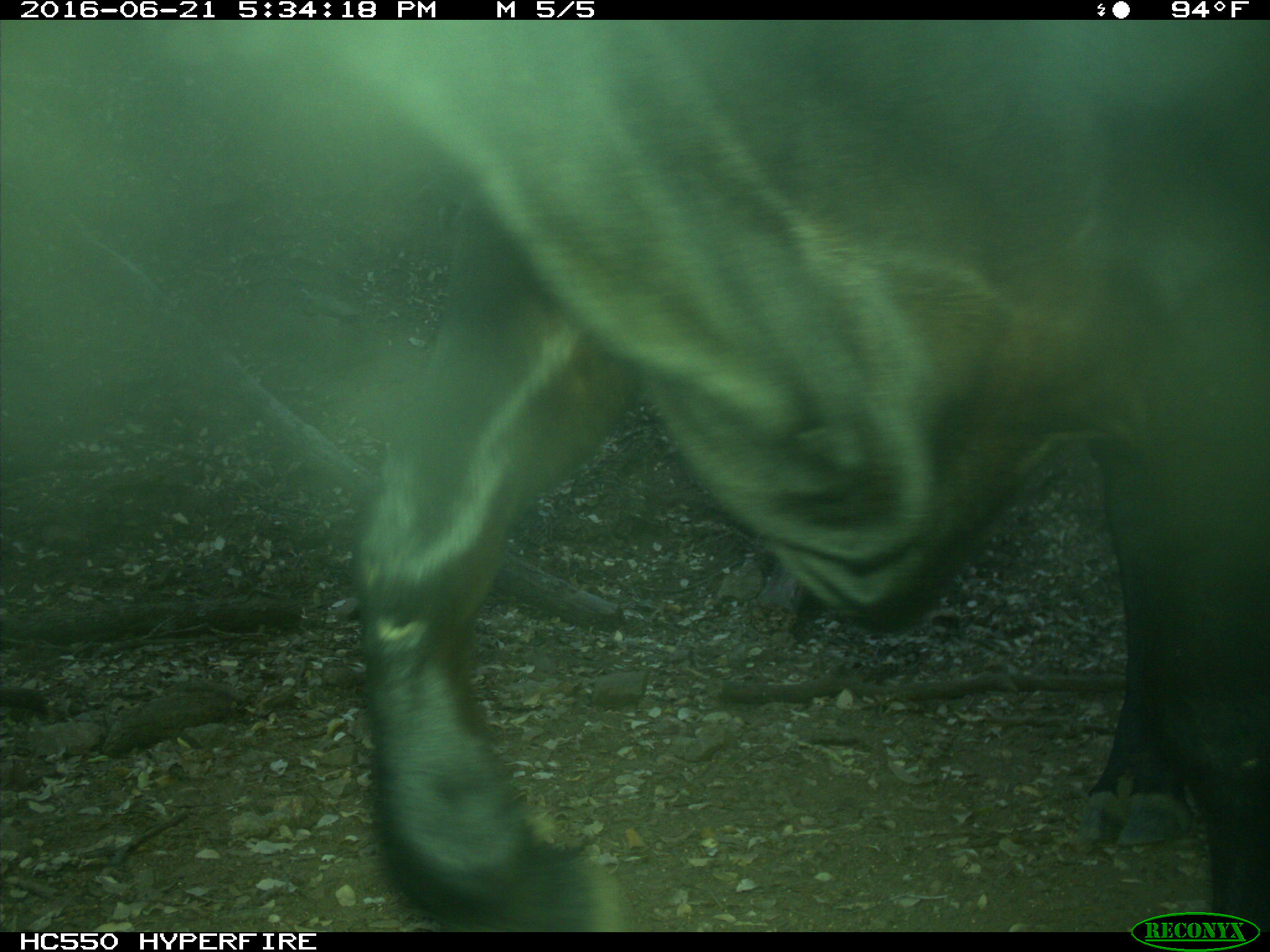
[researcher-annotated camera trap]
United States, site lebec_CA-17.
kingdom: Animalia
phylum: Chordata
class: Mammalia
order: Artiodactyla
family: Bovidae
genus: Bos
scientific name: Bos taurus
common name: domestic cow